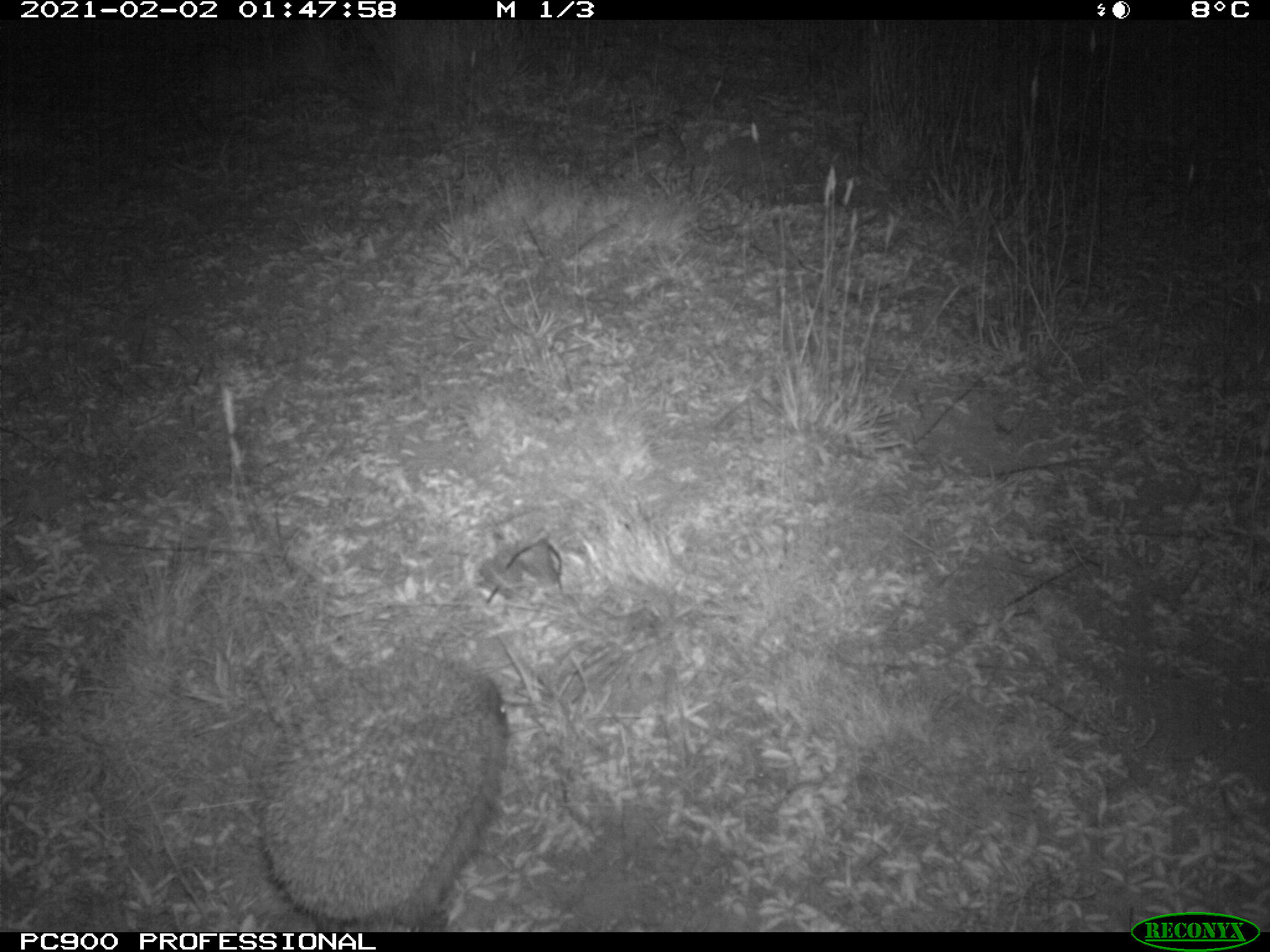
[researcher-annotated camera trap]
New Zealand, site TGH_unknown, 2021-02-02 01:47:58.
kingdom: Animalia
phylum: Chordata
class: Mammalia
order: Eulipotyphla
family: Erinaceidae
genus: Erinaceus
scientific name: Erinaceus europaeus europaeus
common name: european hedgehog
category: hedgehog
Hedgehog (european hedgehog) (Erinaceus europaeus europaeus).